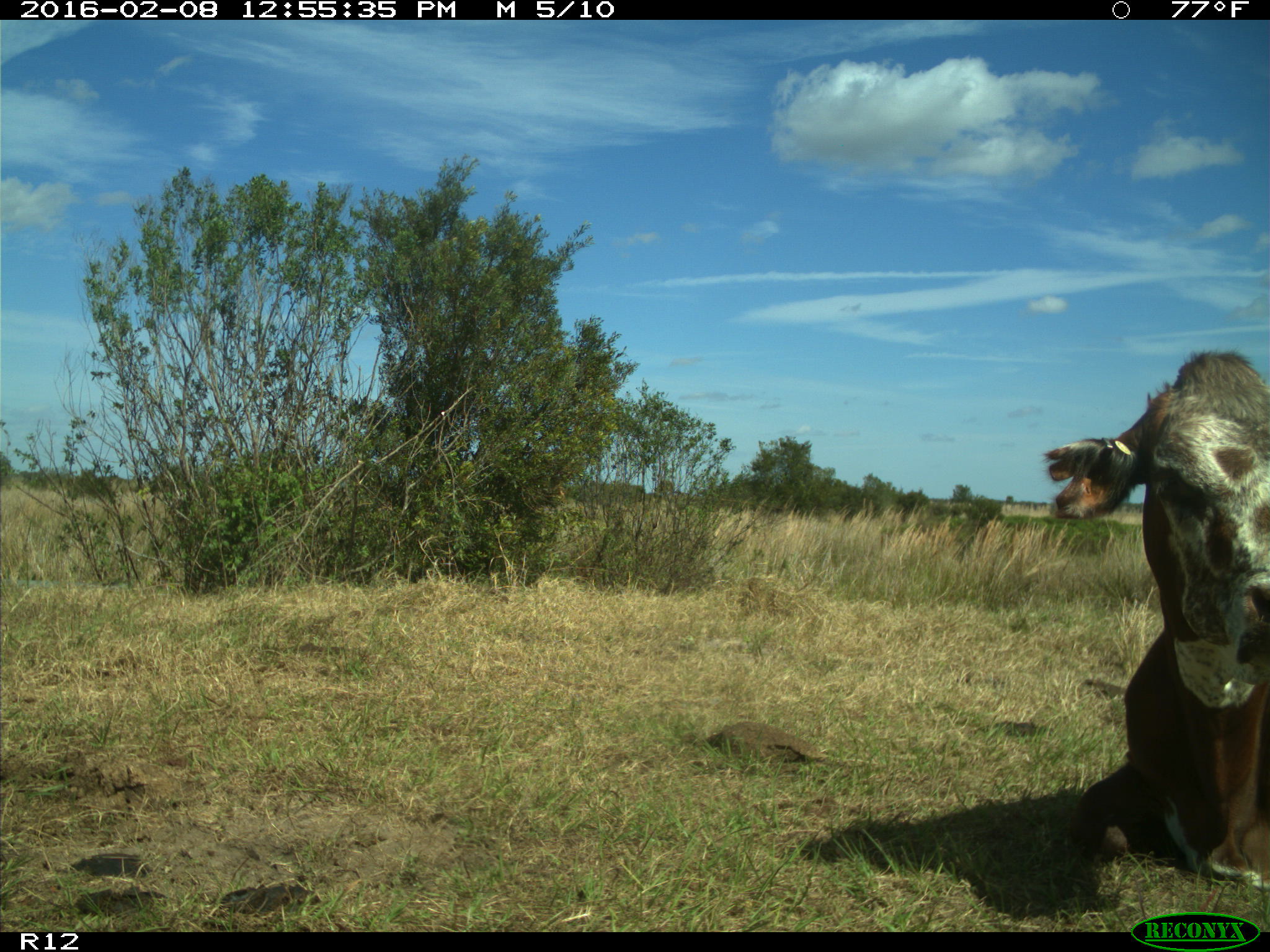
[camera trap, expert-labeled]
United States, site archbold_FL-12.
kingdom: Animalia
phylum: Chordata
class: Mammalia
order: Artiodactyla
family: Bovidae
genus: Bos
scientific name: Bos taurus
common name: domestic cow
Bos taurus (domestic cow).